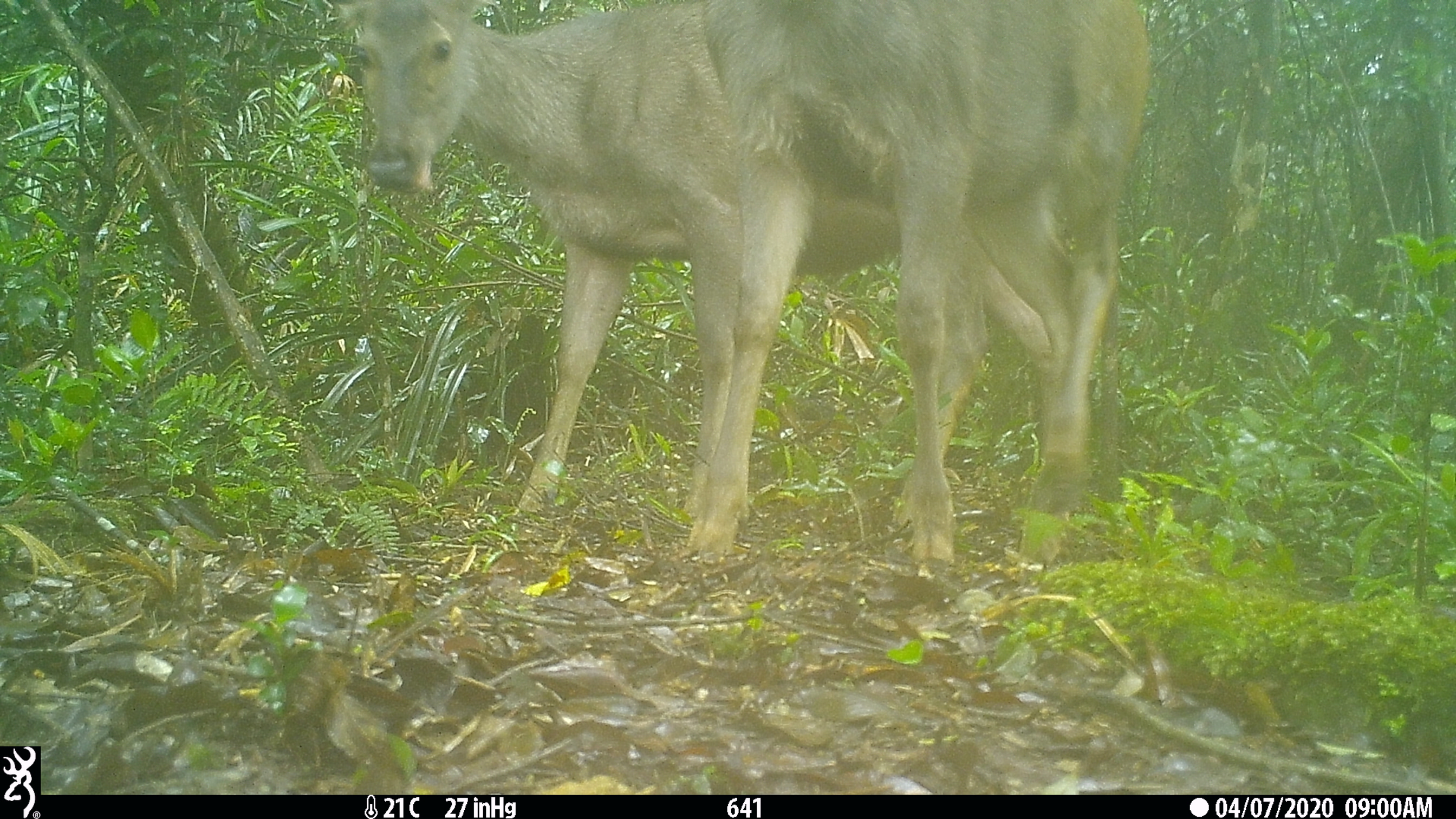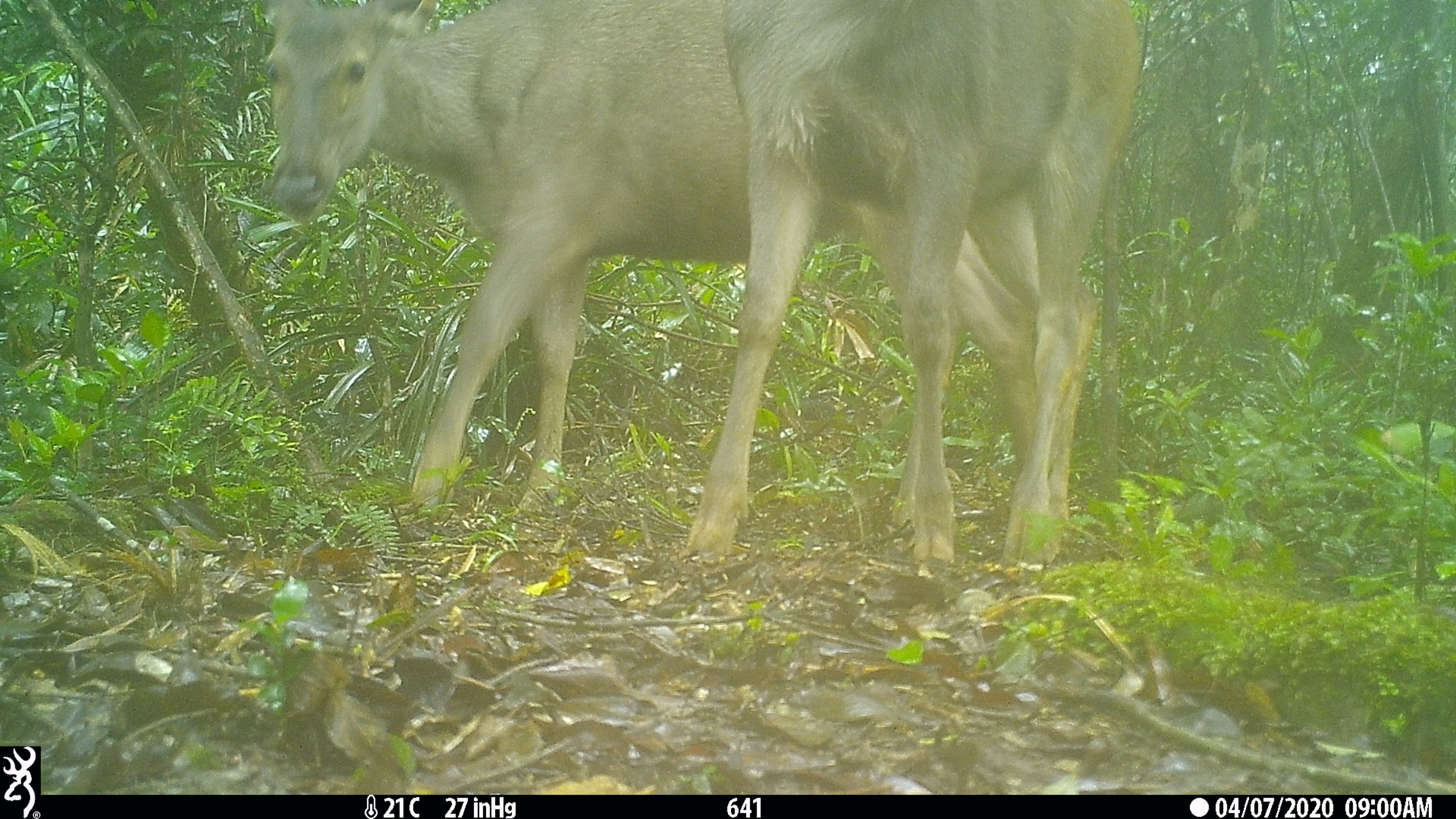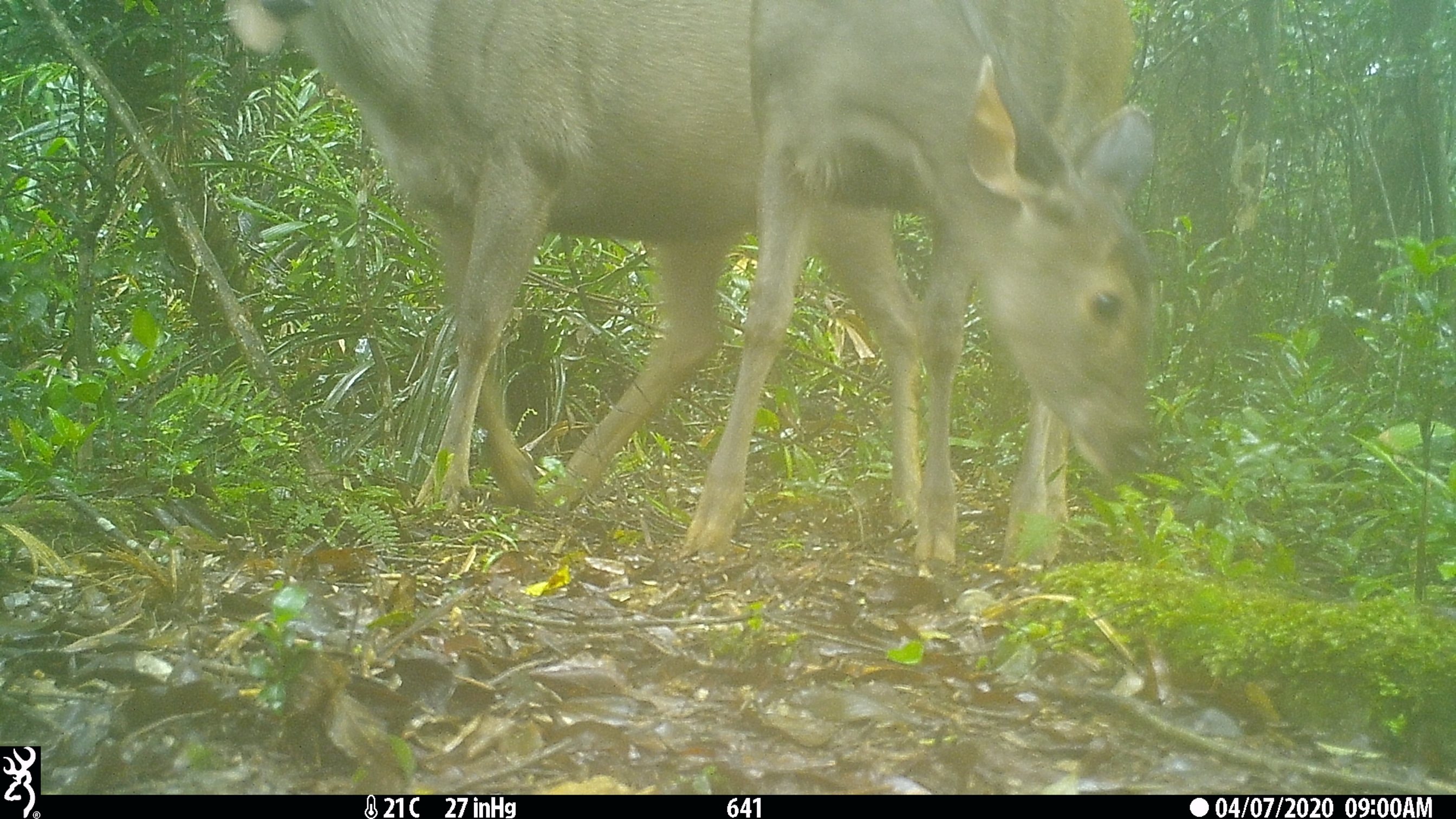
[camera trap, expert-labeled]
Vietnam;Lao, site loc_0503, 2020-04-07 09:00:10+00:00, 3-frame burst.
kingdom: Animalia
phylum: Chordata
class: Mammalia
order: Artiodactyla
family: Cervidae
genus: Rusa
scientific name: Rusa unicolor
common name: sambar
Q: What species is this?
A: Sambar (Rusa unicolor).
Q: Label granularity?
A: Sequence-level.